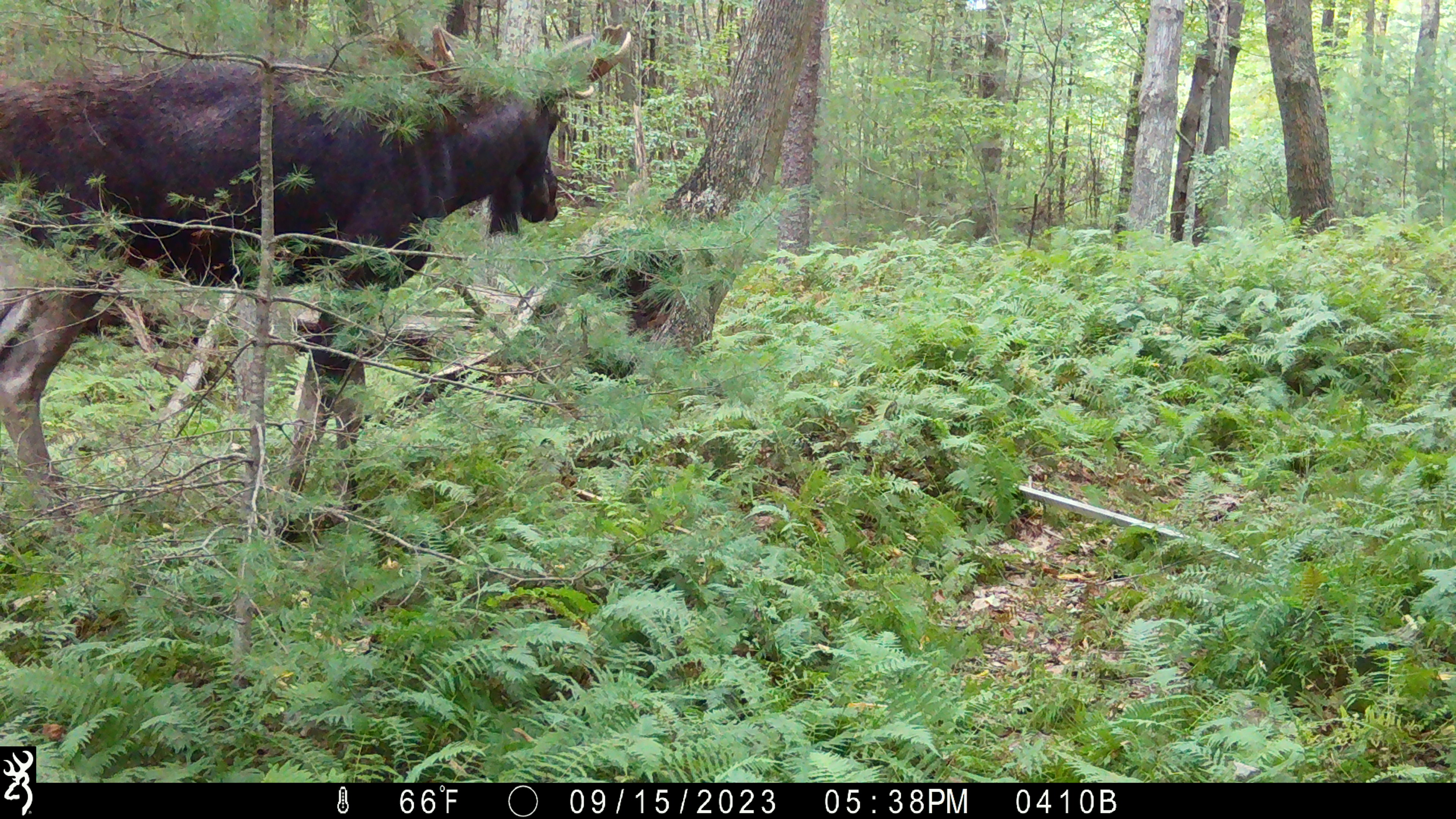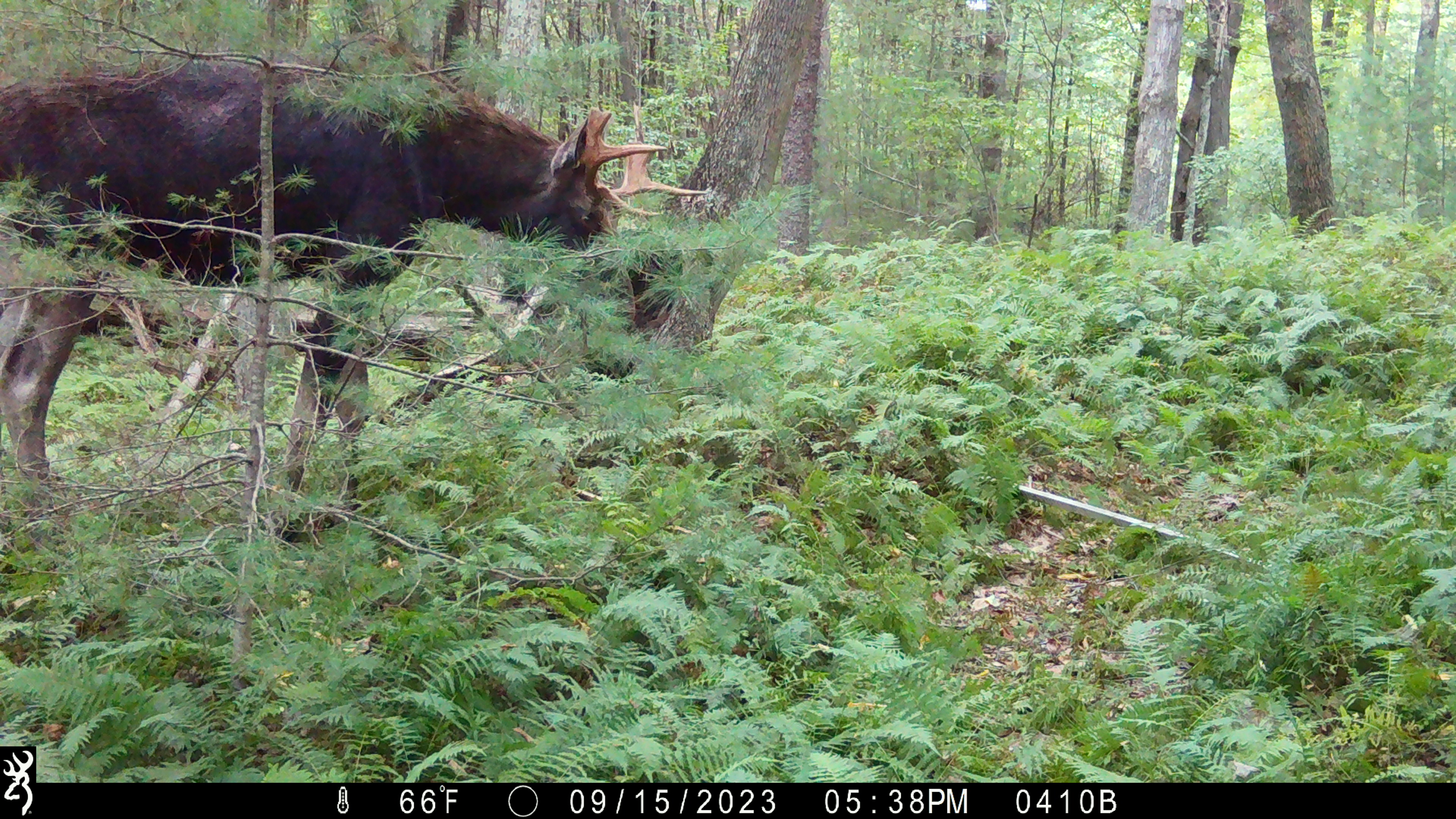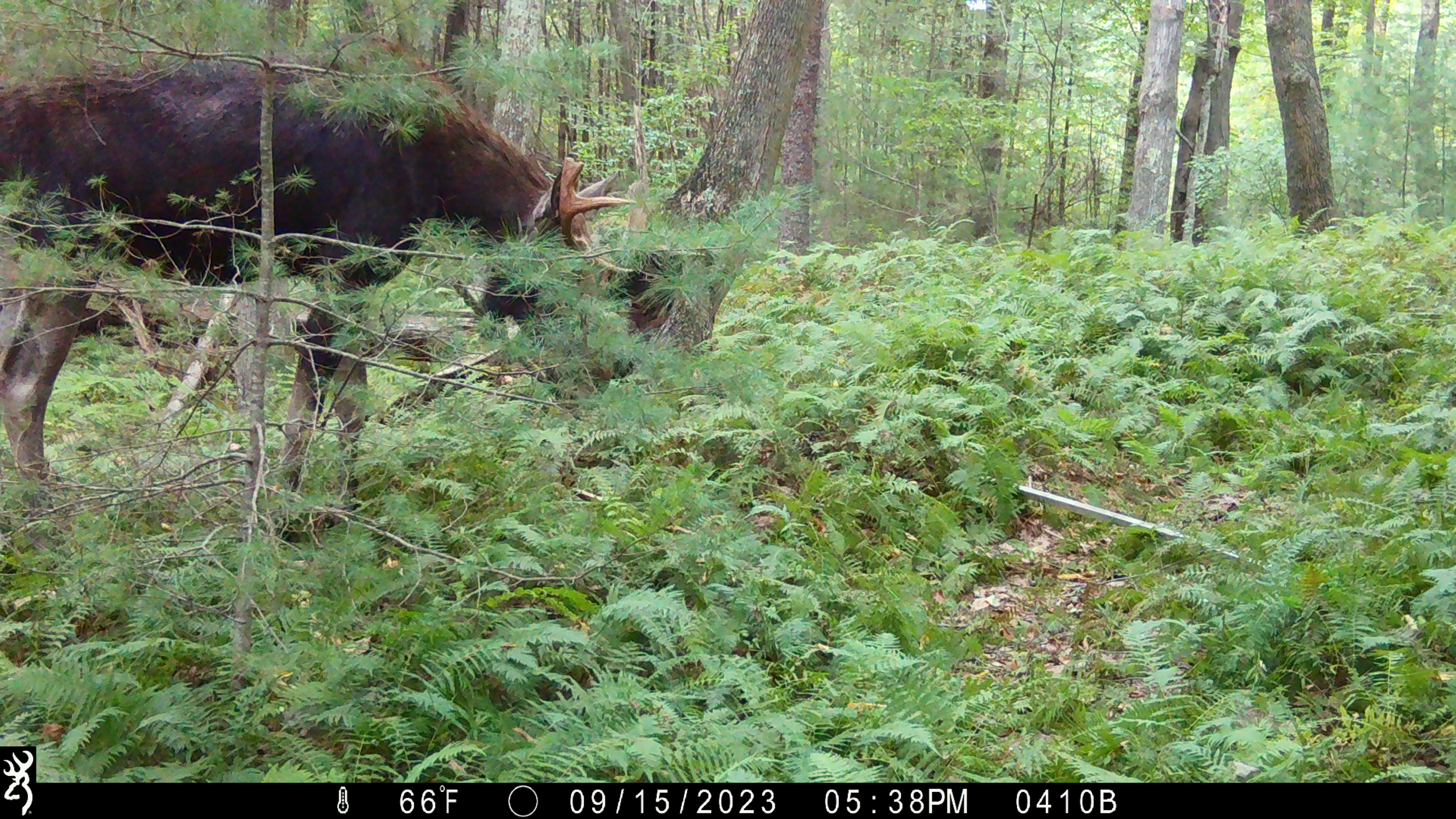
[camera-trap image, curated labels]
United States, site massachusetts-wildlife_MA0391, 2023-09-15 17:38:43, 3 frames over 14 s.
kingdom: Animalia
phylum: Chordata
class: Mammalia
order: Artiodactyla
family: Cervidae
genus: Alces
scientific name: Alces alces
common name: moose